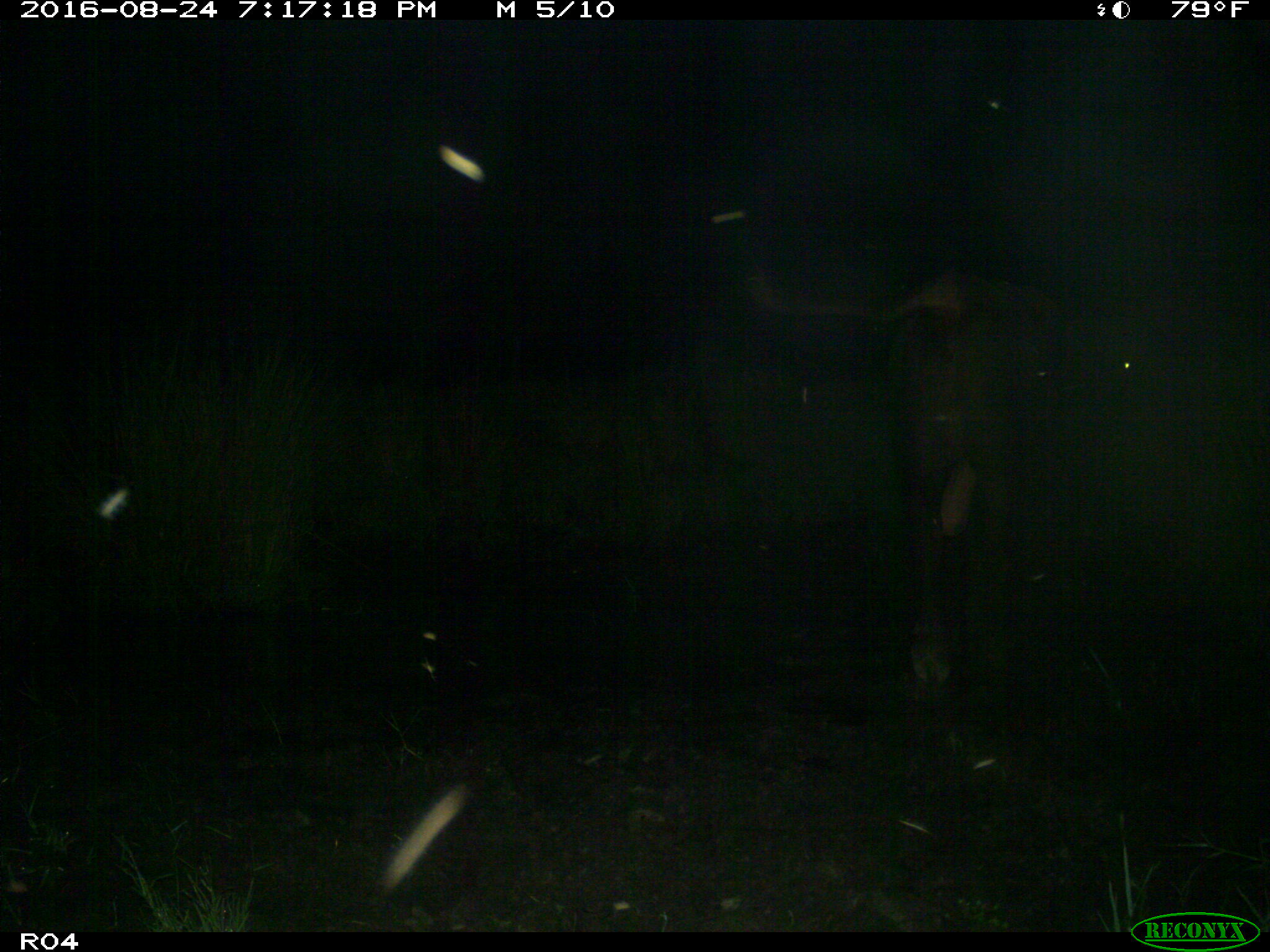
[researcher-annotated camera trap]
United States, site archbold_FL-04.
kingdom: Animalia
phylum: Chordata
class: Mammalia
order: Artiodactyla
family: Bovidae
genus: Bos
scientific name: Bos taurus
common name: domestic cow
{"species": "Bos taurus (domestic cow)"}